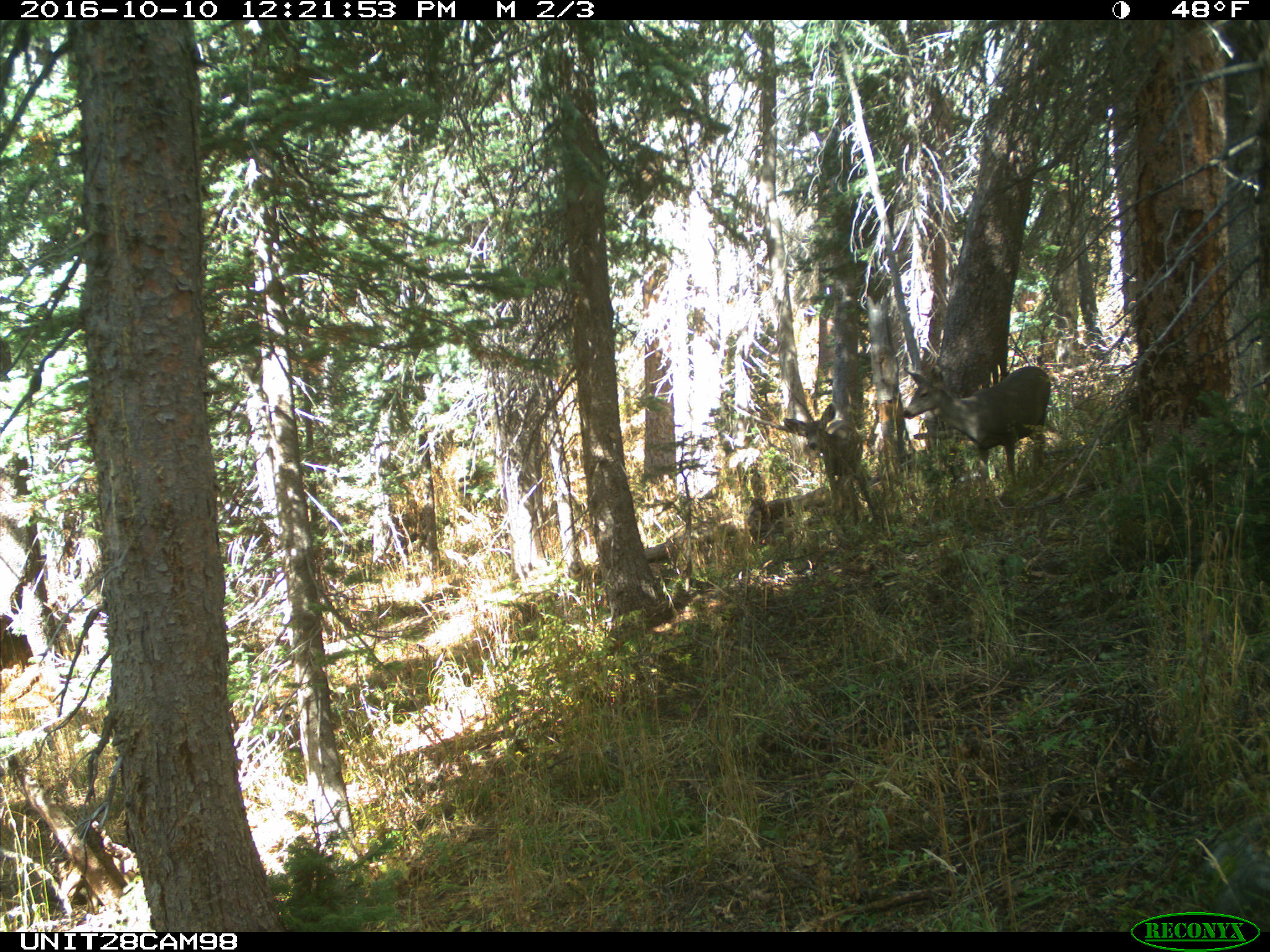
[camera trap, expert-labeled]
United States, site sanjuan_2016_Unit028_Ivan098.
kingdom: Animalia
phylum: Chordata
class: Mammalia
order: Artiodactyla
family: Cervidae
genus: Odocoileus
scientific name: Odocoileus hemionus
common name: mule deer